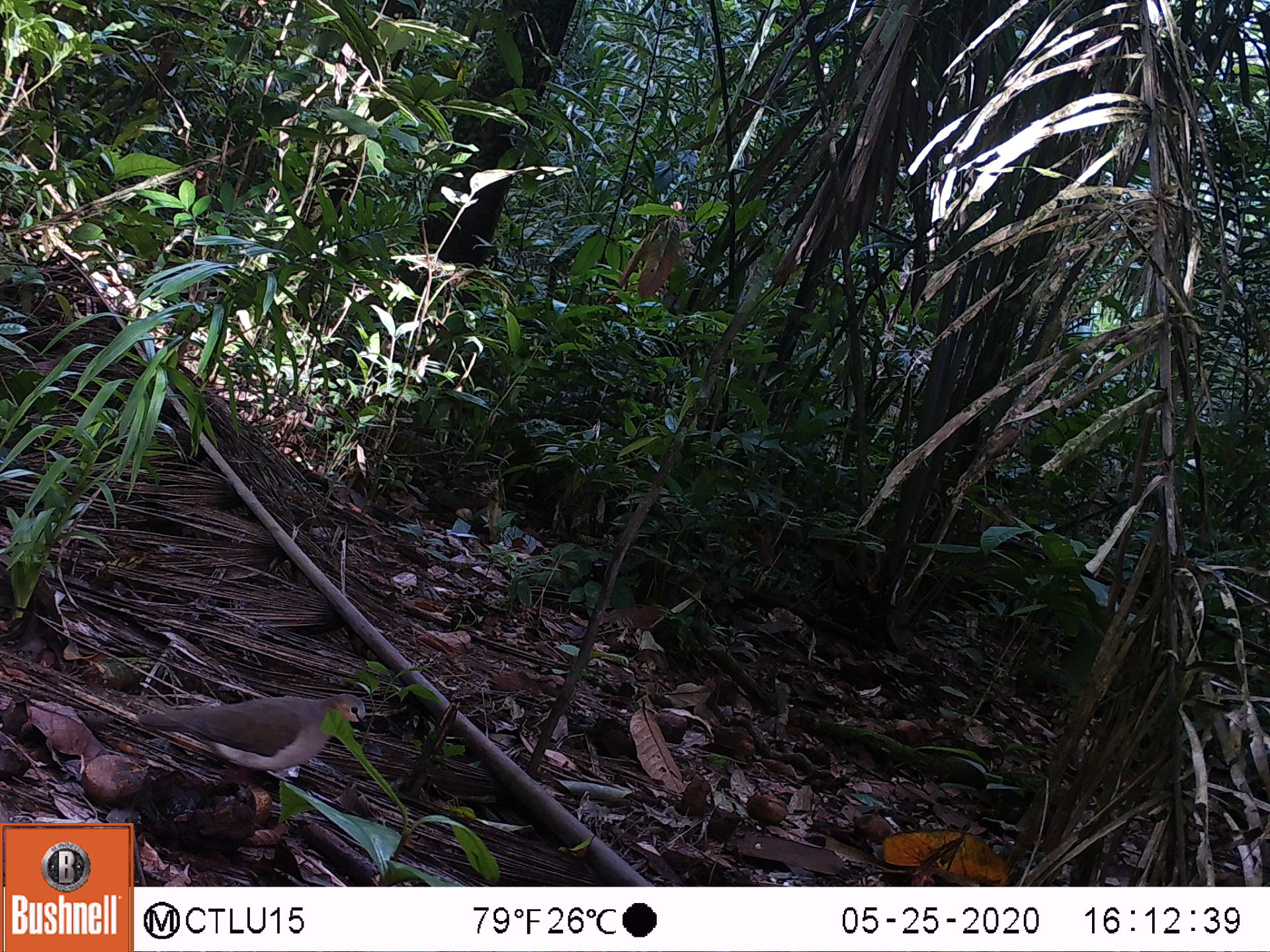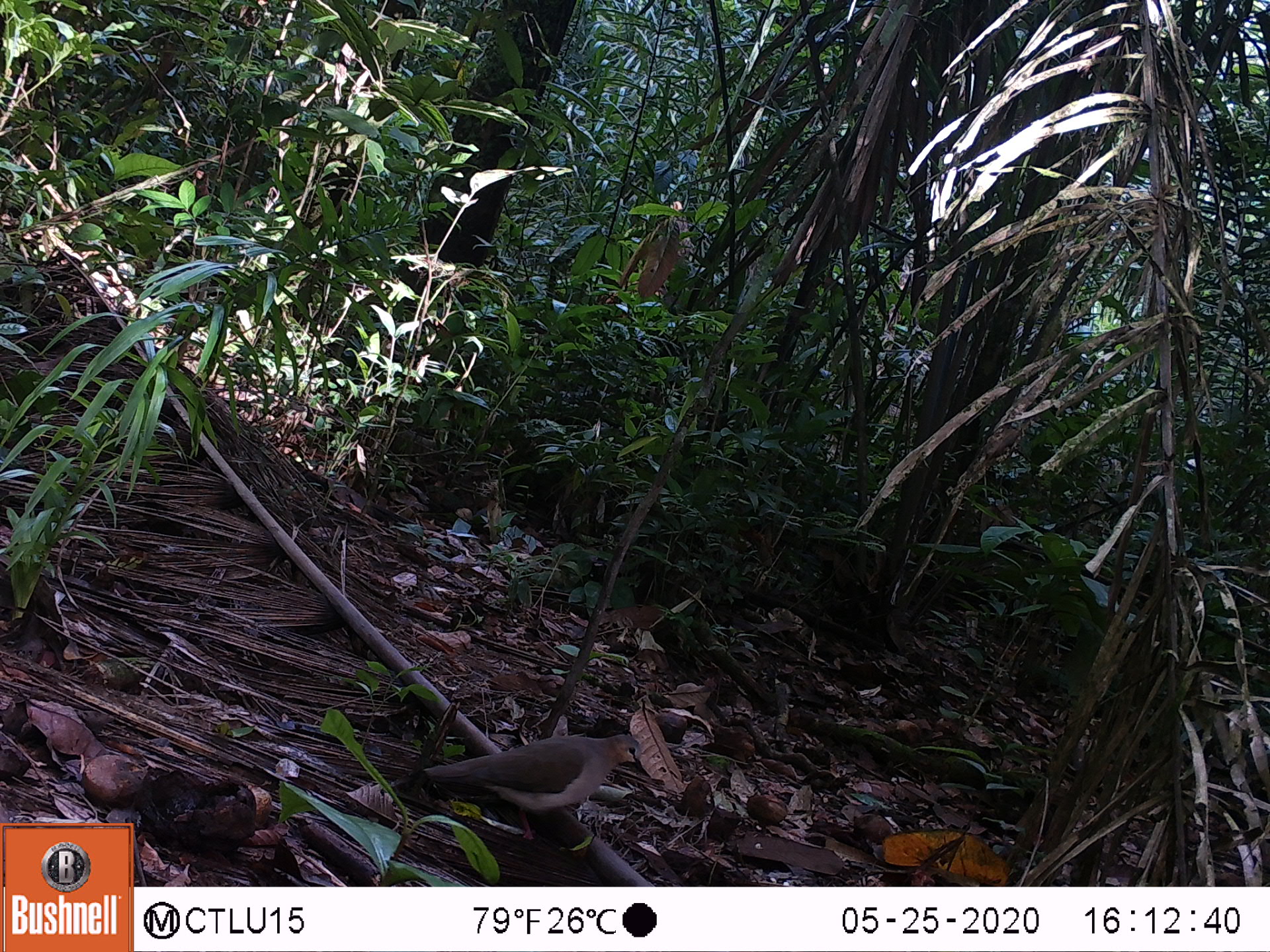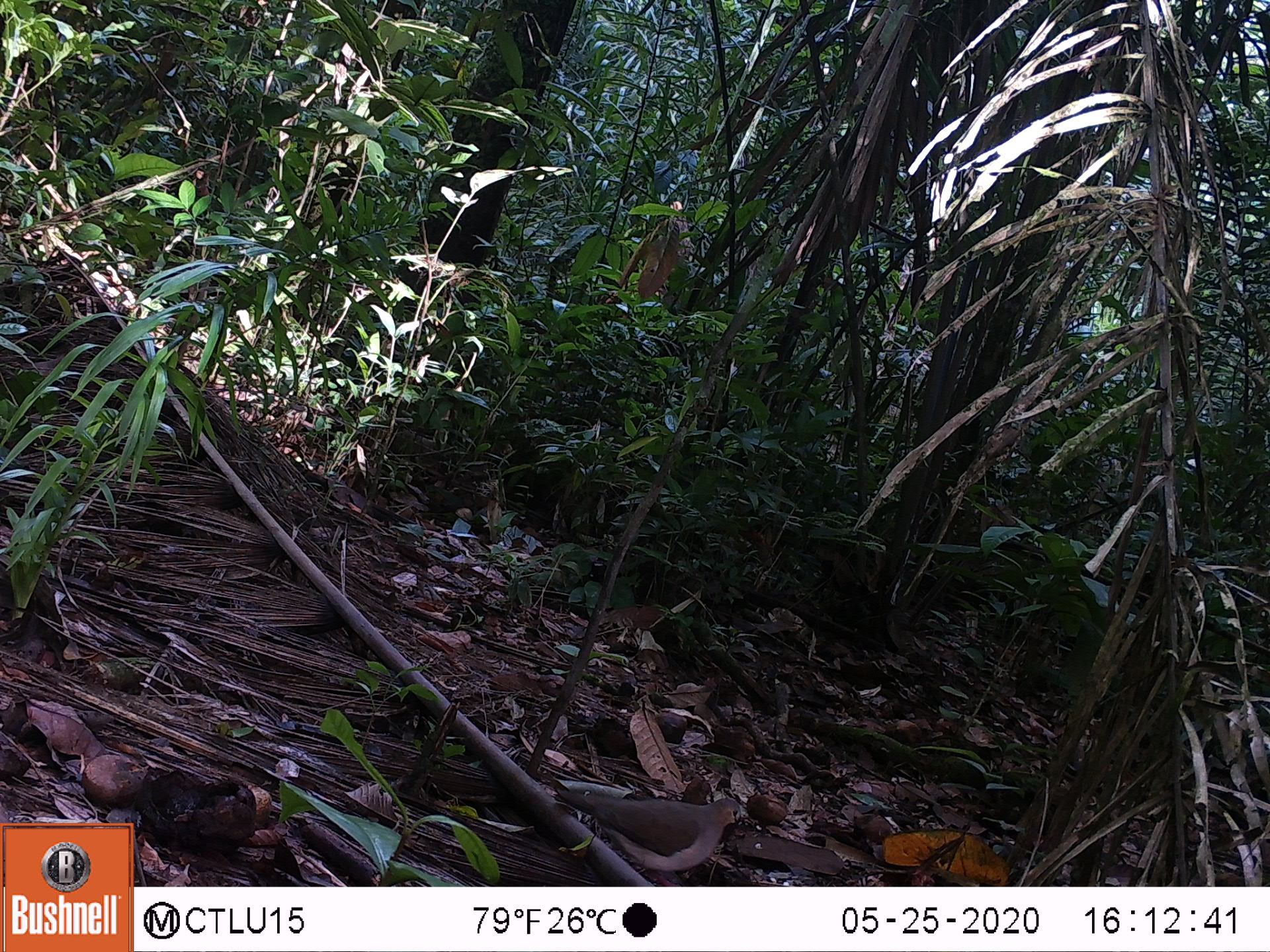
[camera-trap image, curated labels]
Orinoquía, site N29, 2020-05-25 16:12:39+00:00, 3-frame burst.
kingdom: Animalia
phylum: Chordata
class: Aves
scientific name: Aves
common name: bird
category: unknown bird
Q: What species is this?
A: Unknown bird (bird) (Aves).